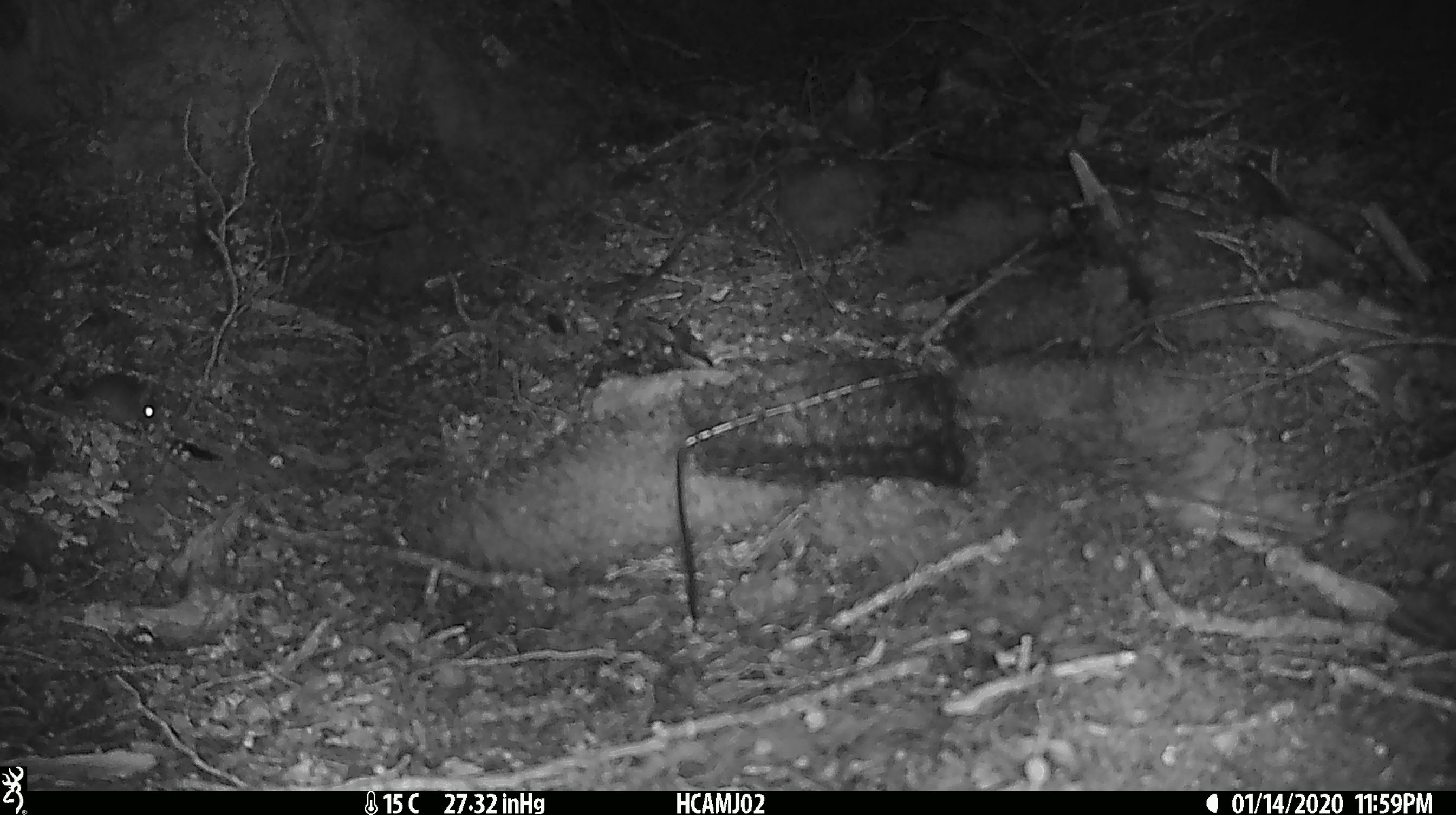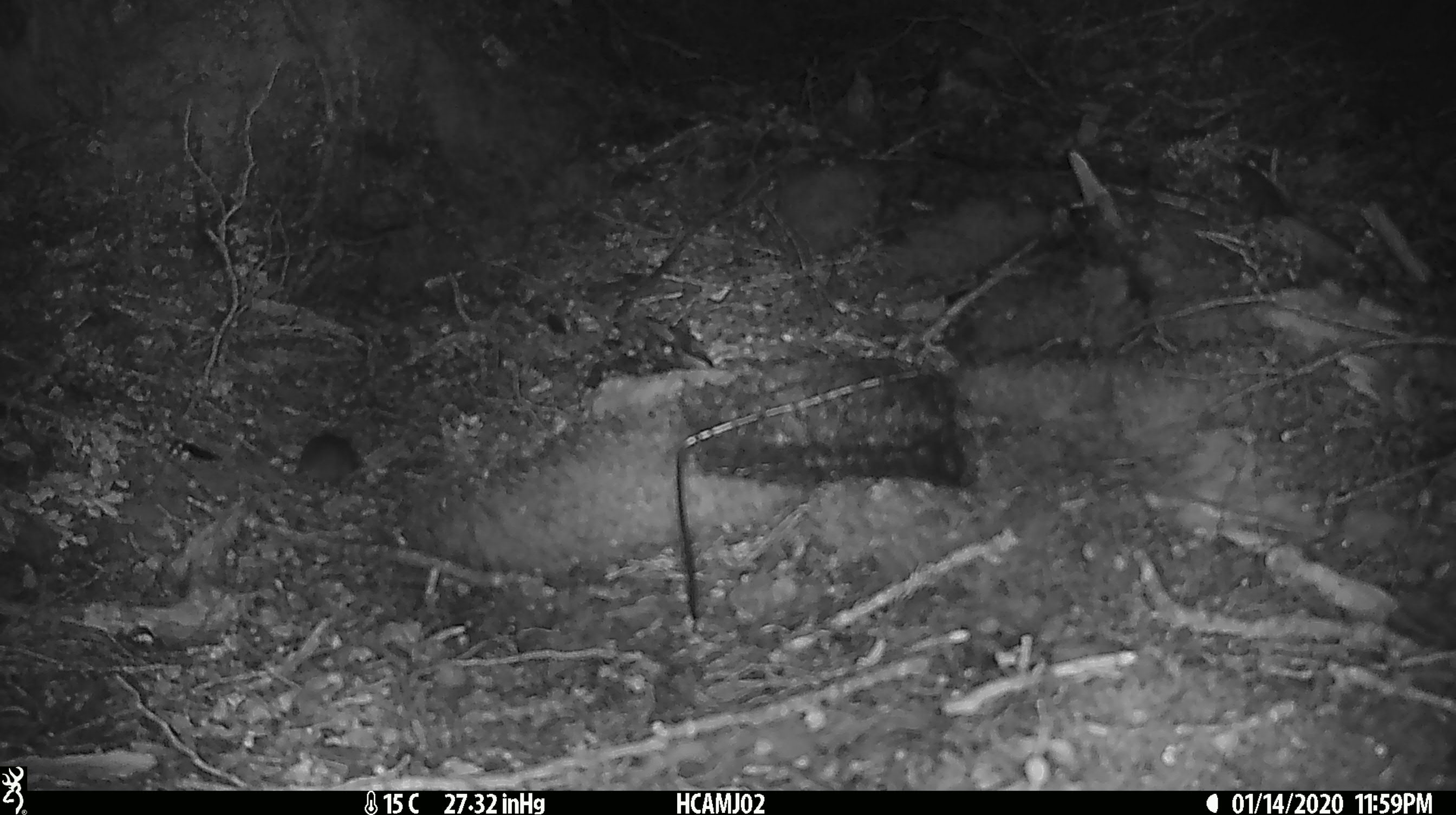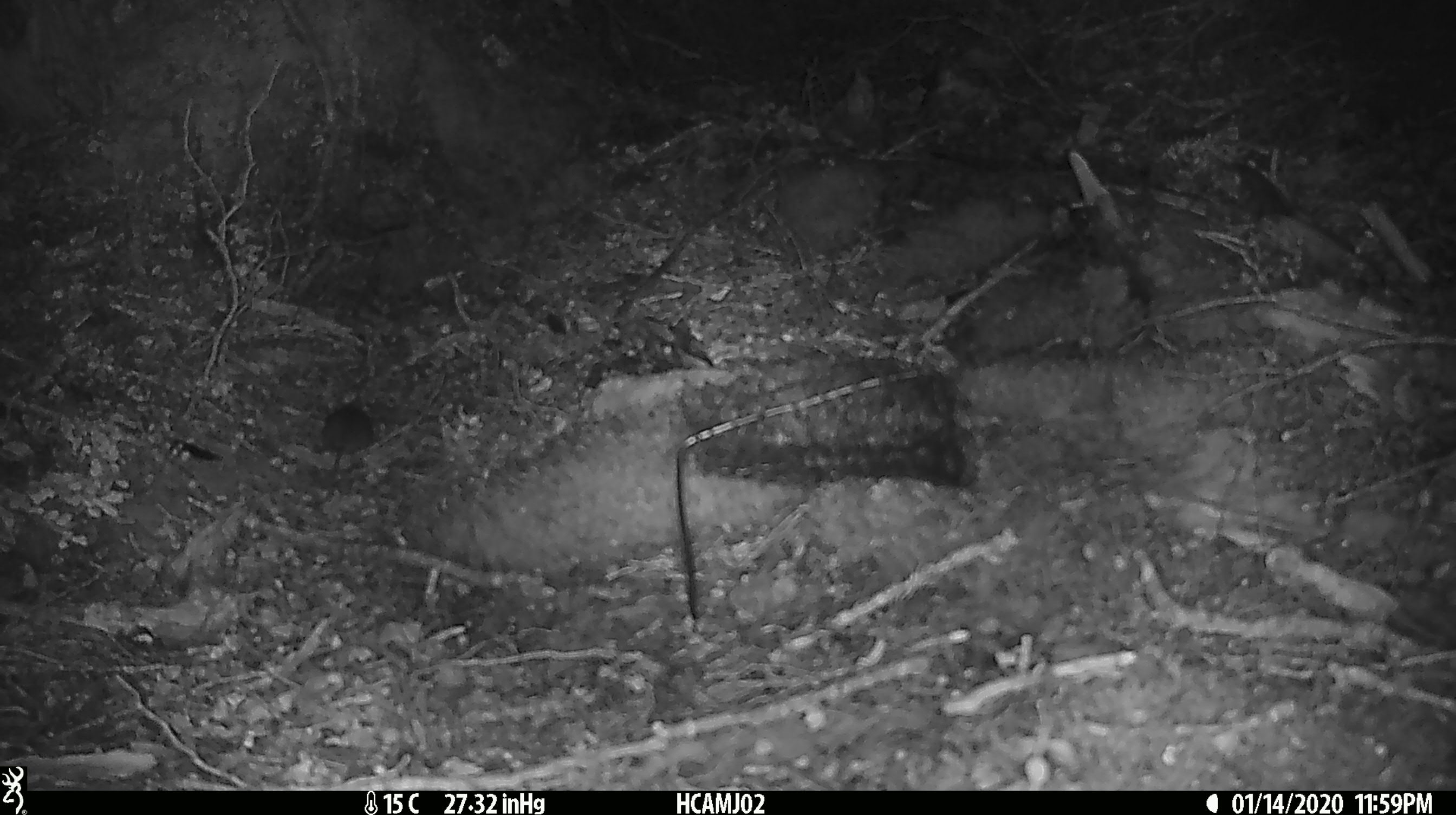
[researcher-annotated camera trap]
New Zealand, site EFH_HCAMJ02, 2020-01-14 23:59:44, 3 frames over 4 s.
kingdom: Animalia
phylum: Chordata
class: Mammalia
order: Rodentia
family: Muridae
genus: Mus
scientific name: Mus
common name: mouse